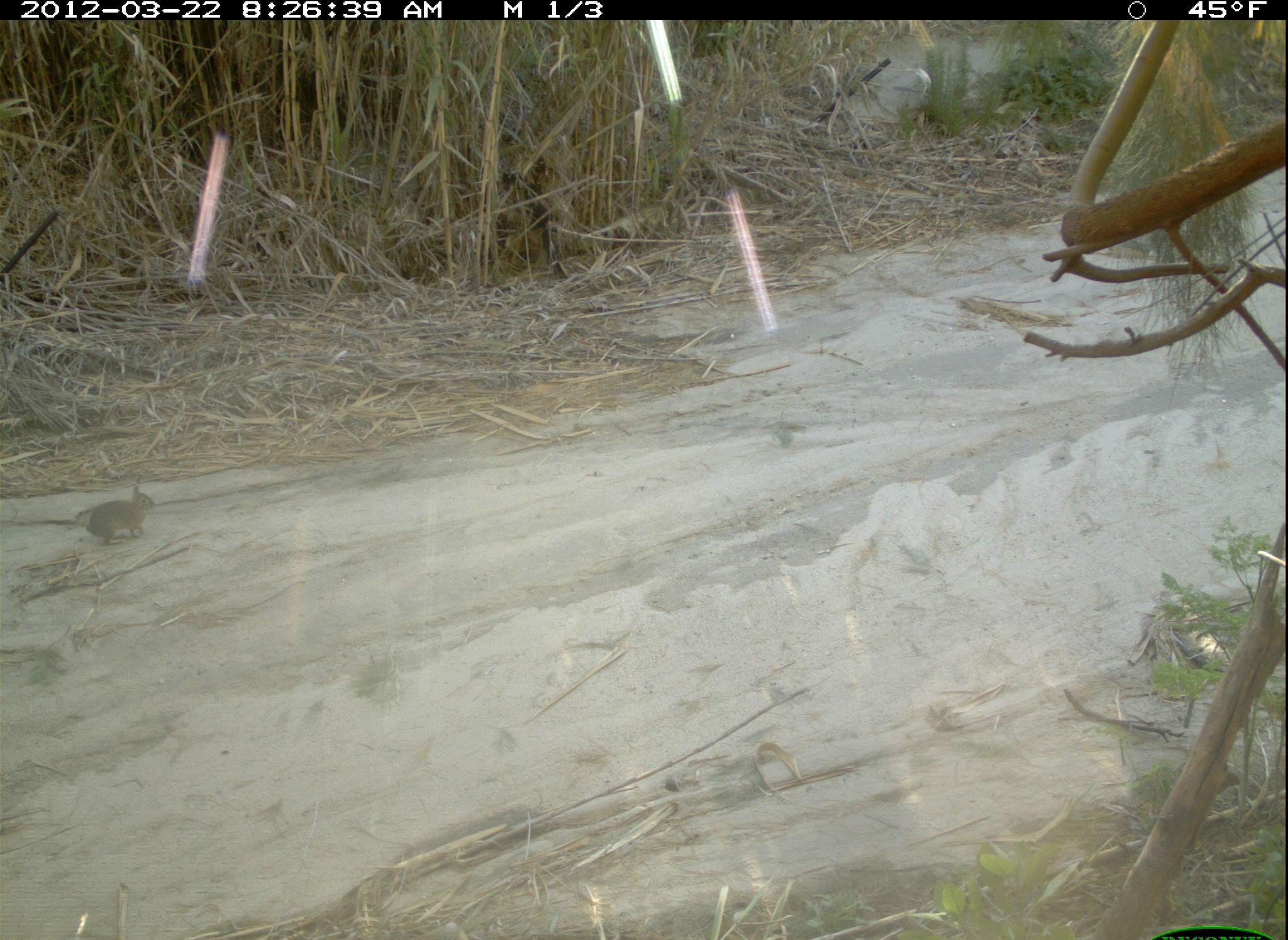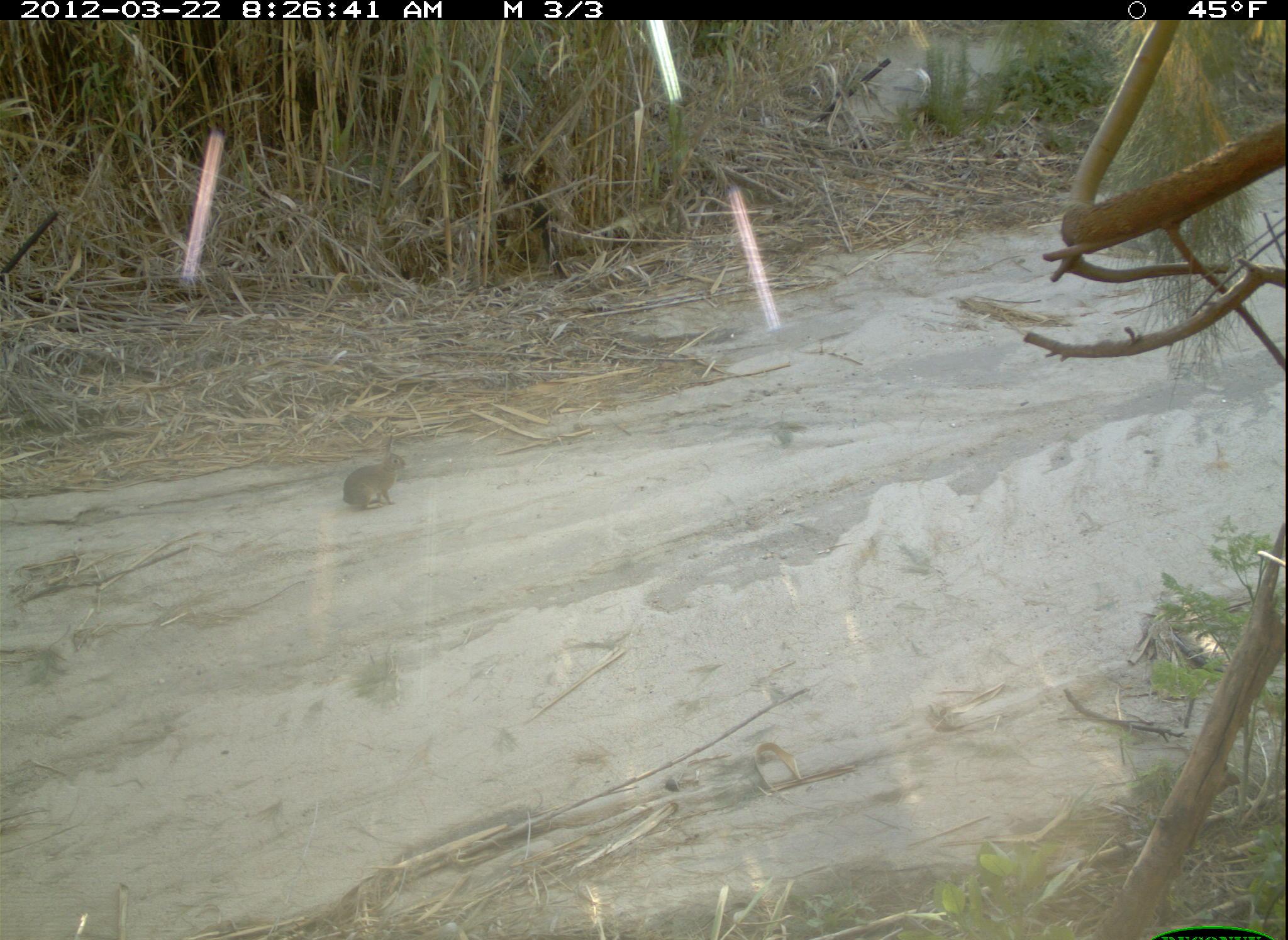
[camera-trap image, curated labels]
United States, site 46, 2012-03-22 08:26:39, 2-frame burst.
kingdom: Animalia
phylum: Chordata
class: Mammalia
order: Lagomorpha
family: Leporidae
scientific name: Leporidae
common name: rabbits and hares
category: rabbit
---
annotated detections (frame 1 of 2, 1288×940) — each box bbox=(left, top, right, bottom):
rabbit: bbox=(64, 482, 166, 564)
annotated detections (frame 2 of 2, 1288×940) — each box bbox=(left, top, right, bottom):
rabbit: bbox=(328, 441, 411, 519)